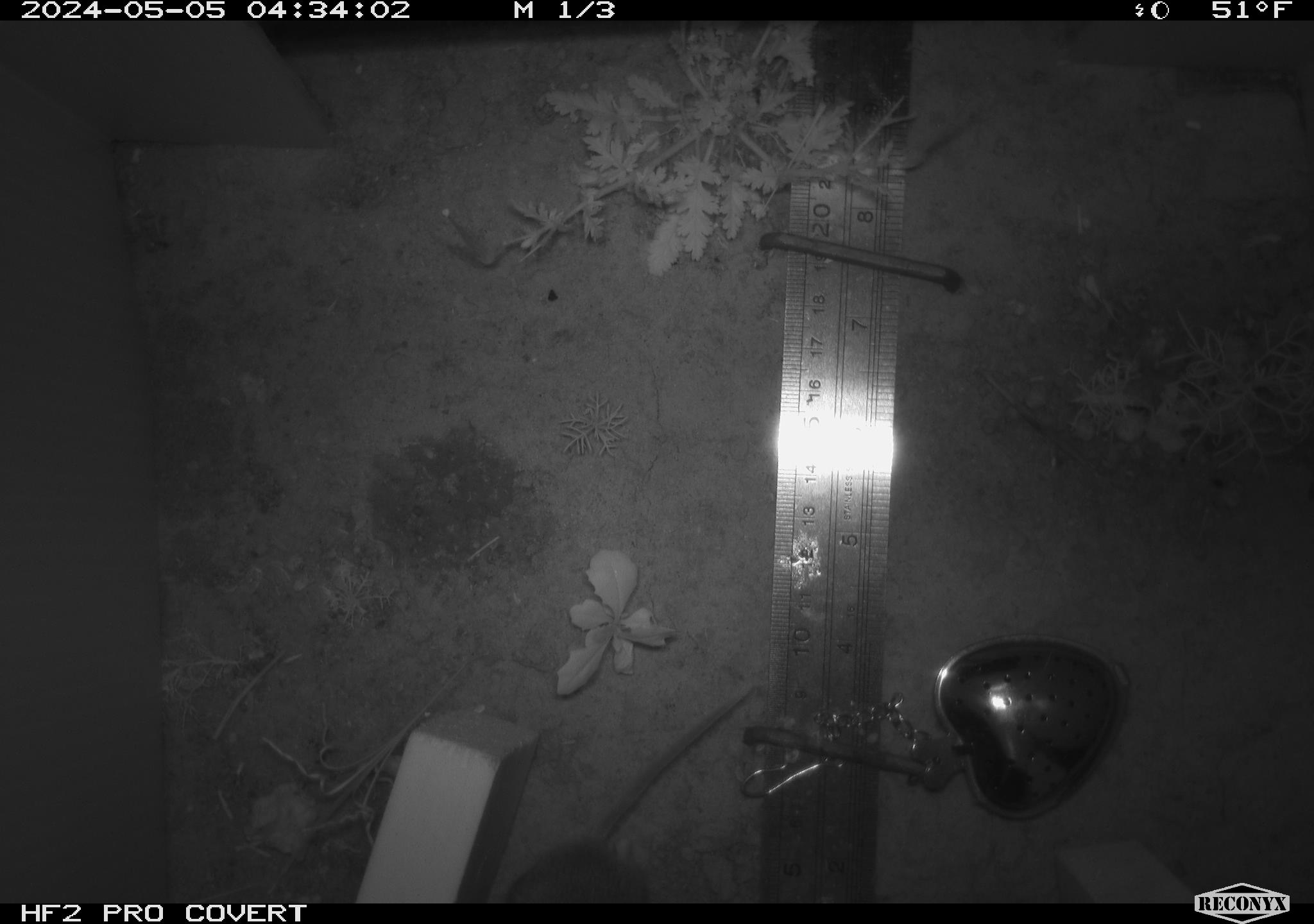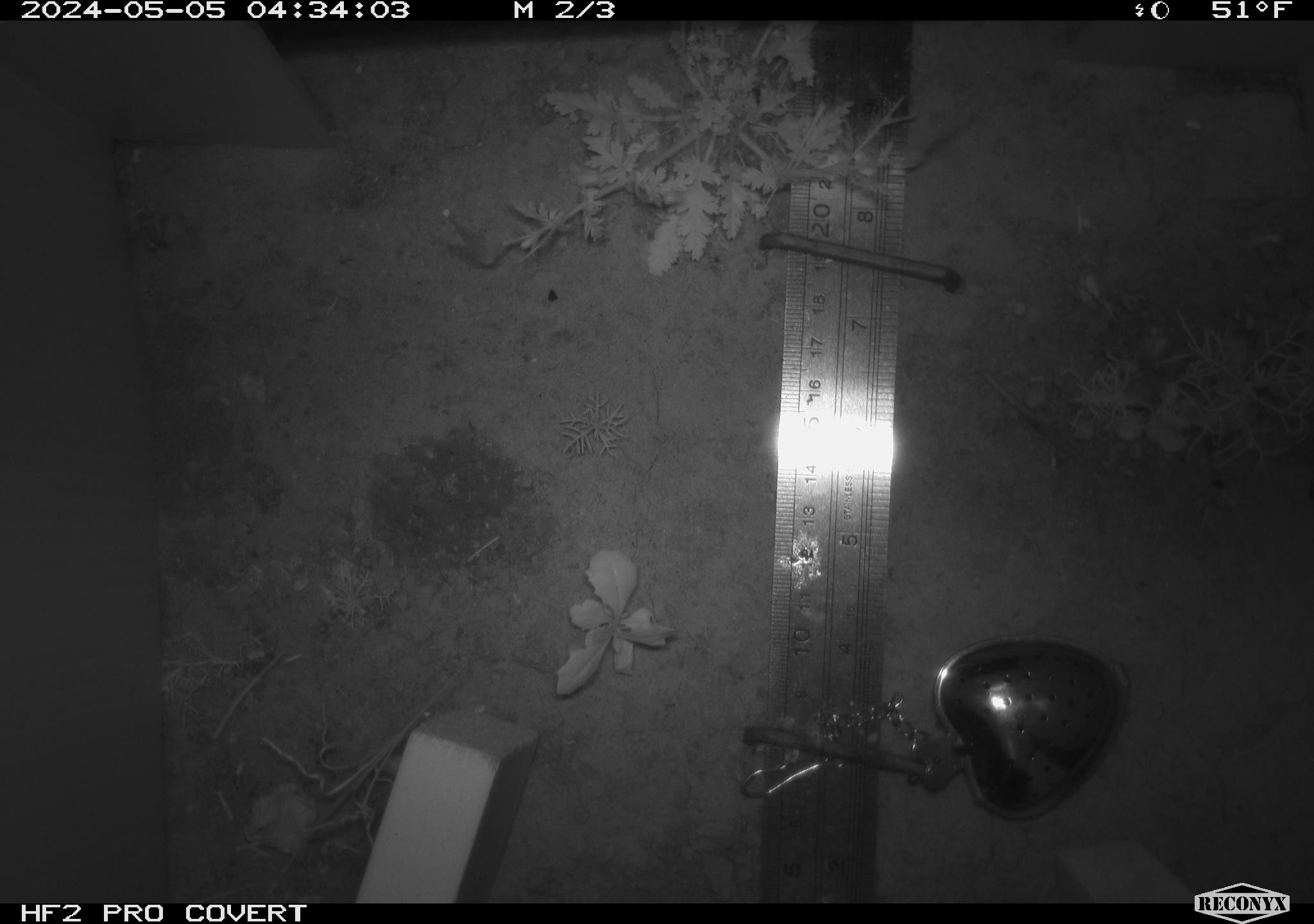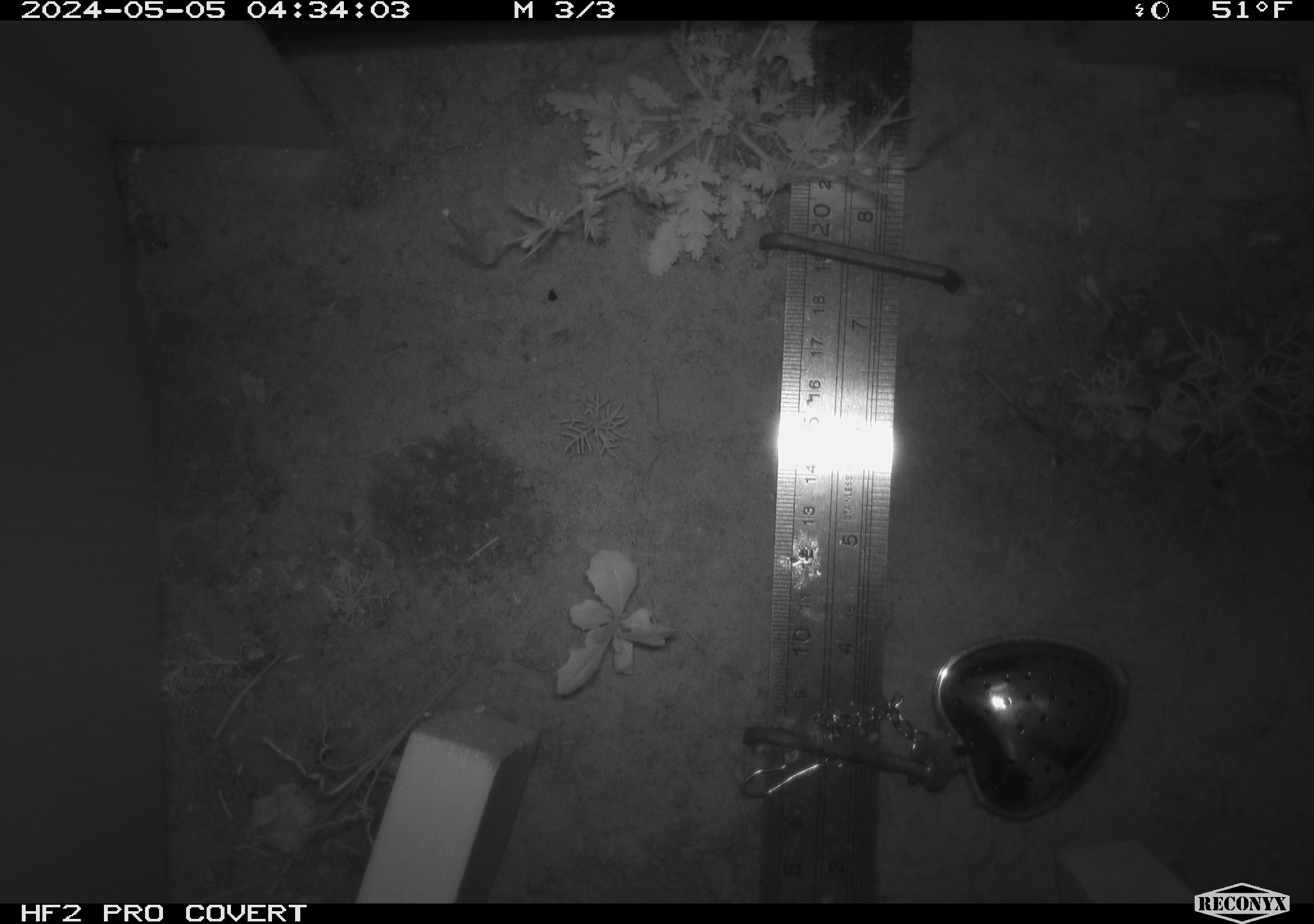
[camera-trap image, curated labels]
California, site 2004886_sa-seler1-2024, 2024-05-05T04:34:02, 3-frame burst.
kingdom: Animalia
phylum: Chordata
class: Mammalia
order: Rodentia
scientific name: Rodentia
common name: mouse species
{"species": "mouse species (Rodentia)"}